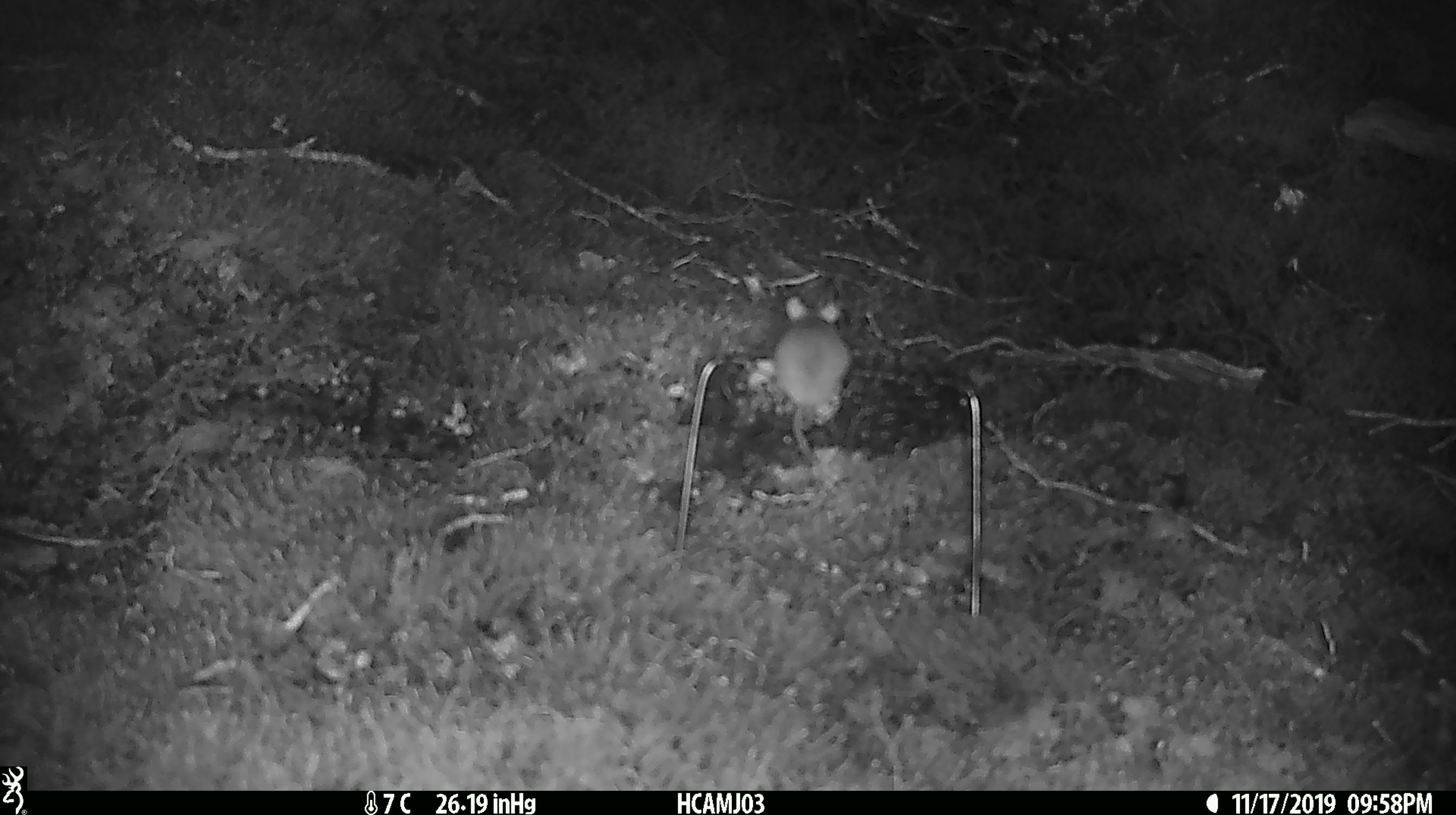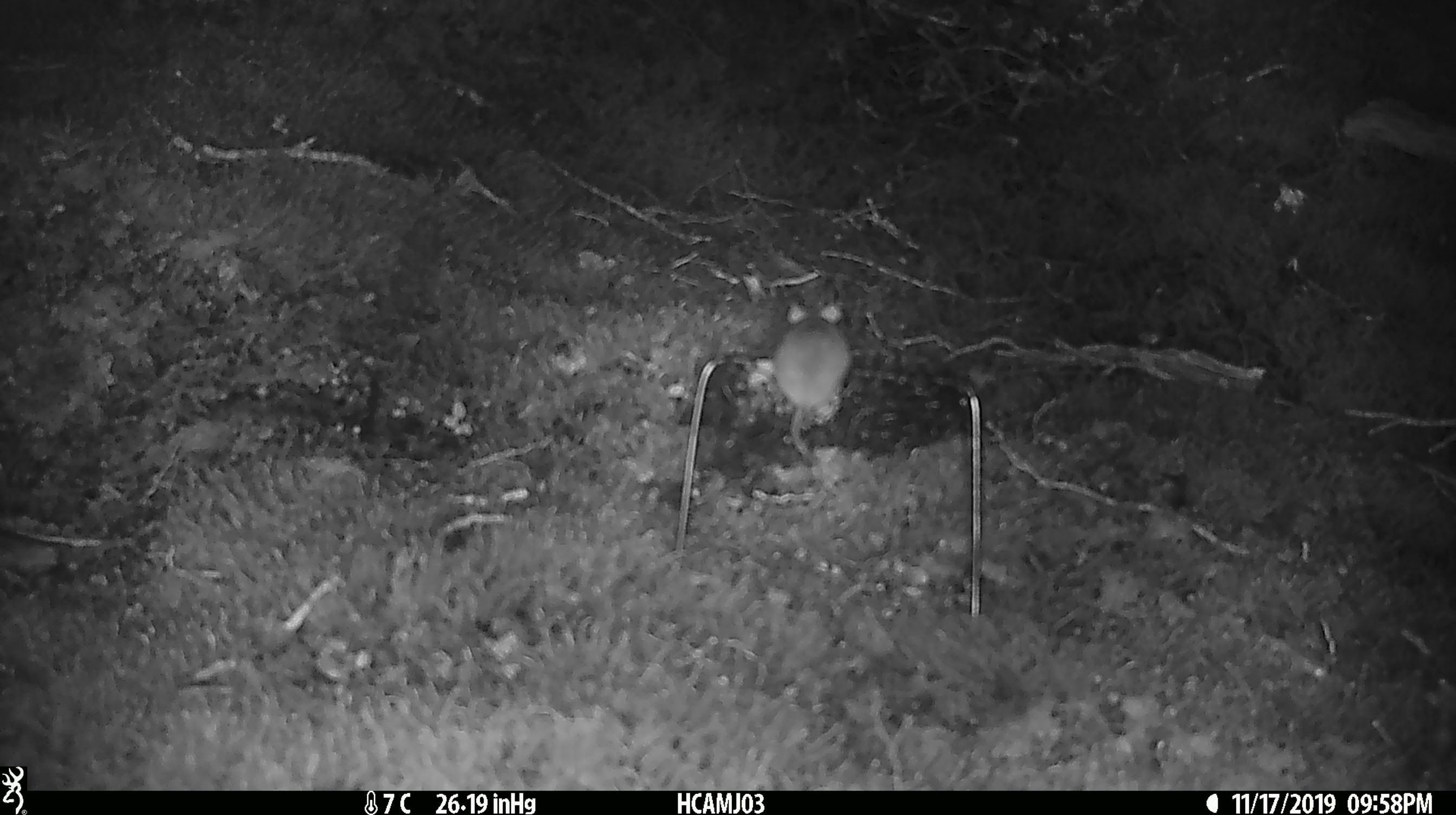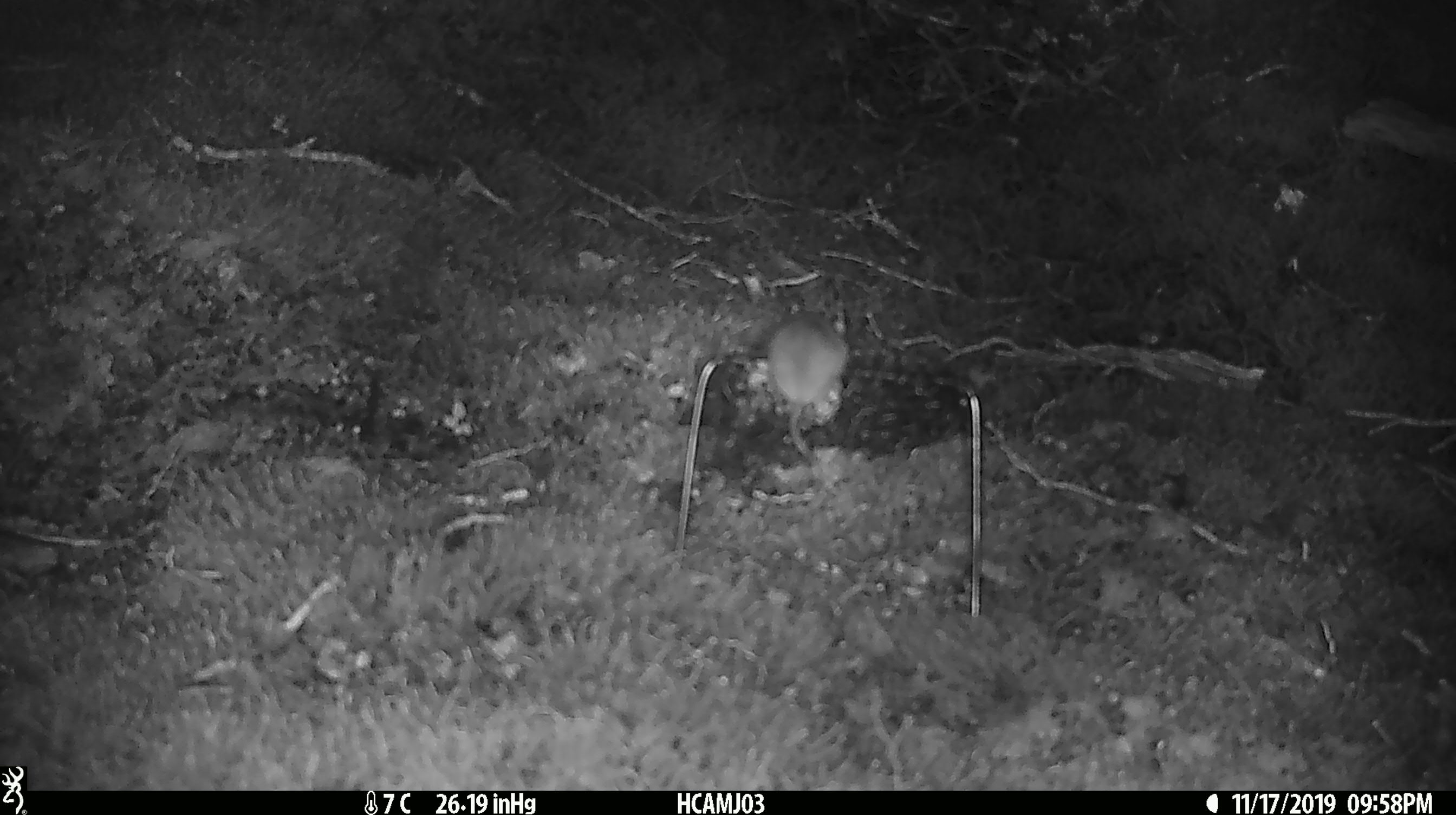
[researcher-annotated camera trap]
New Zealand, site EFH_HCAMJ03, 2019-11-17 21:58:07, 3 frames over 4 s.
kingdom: Animalia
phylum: Chordata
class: Mammalia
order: Rodentia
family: Muridae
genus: Mus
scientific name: Mus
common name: mouse